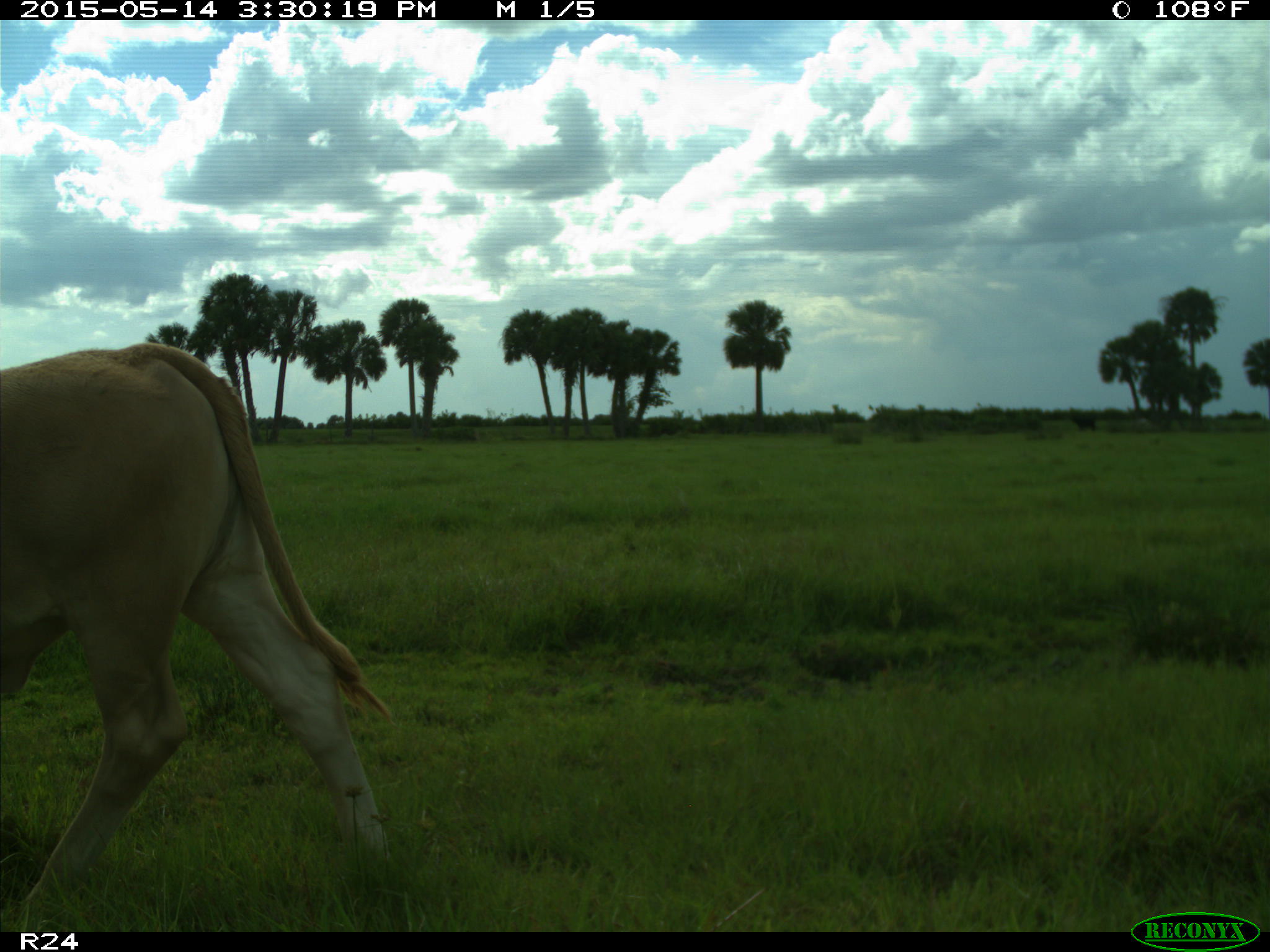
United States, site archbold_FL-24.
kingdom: Animalia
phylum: Chordata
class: Mammalia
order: Artiodactyla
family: Bovidae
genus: Bos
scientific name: Bos taurus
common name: domestic cow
Bos taurus (domestic cow).